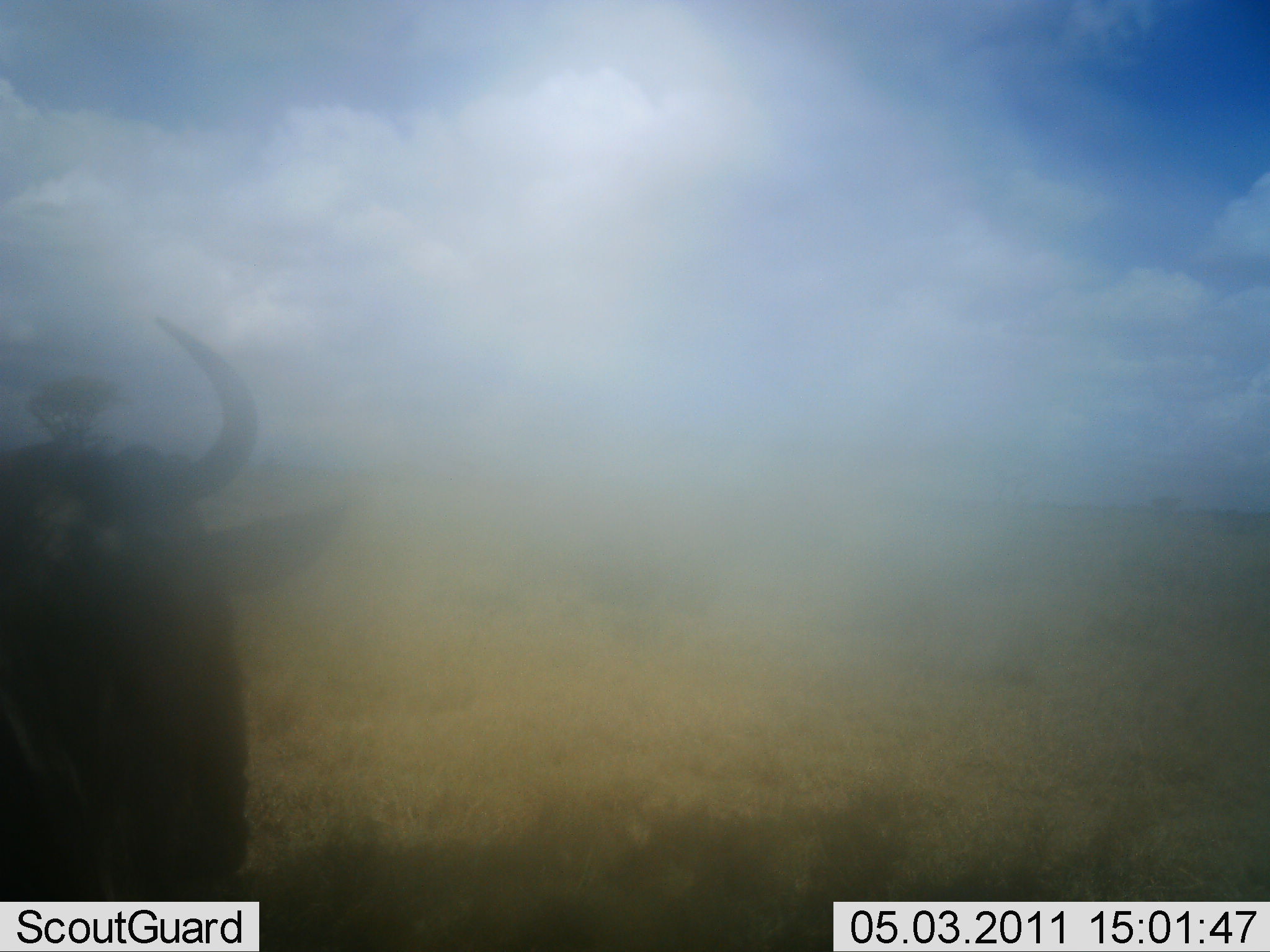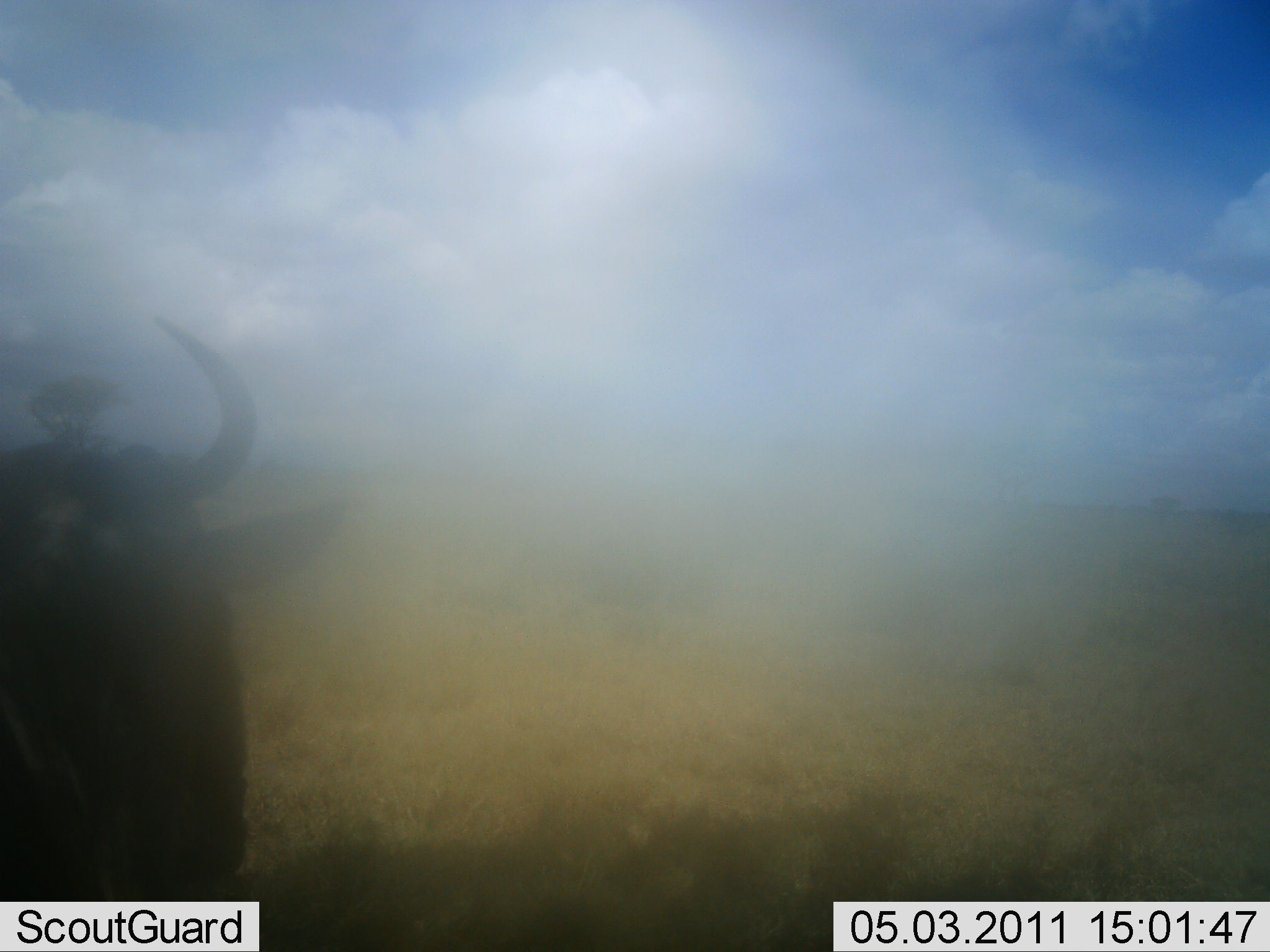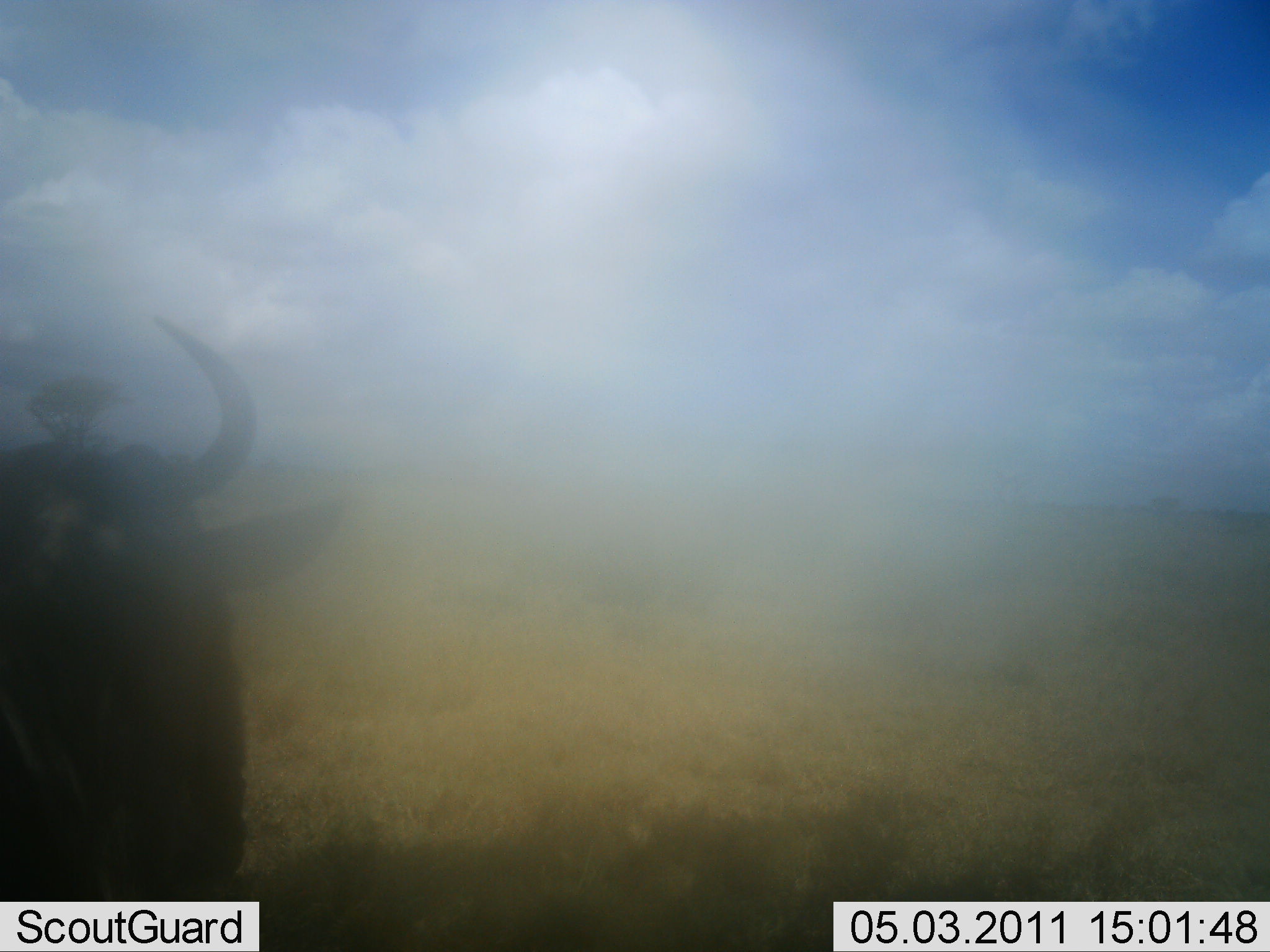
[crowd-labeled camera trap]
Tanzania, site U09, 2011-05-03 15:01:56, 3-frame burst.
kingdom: Animalia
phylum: Chordata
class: Mammalia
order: Artiodactyla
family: Bovidae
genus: Connochaetes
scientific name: Connochaetes taurinus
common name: blue wildebeest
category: wildebeest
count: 1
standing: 92%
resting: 8%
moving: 0%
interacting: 0%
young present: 0%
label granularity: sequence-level